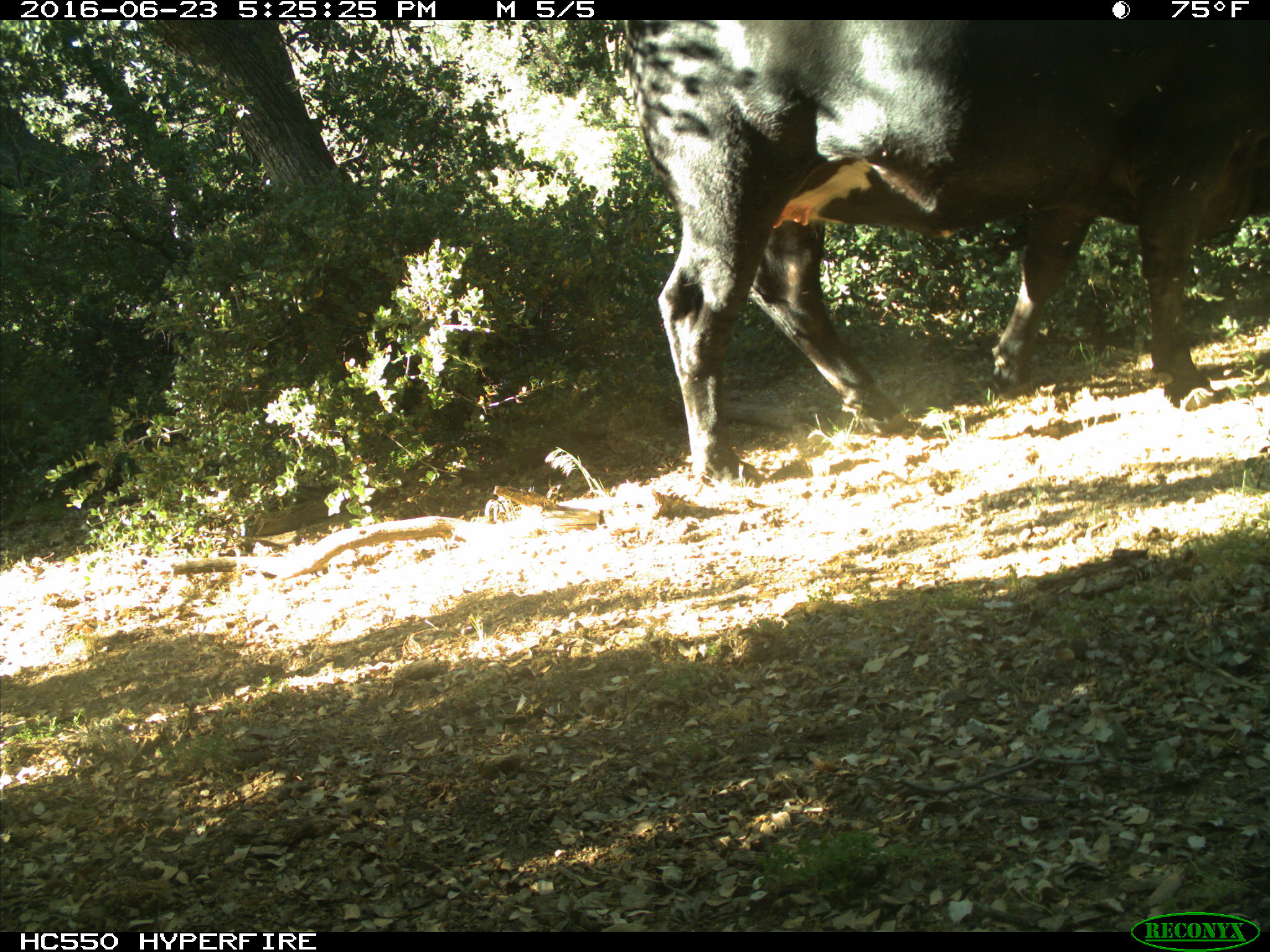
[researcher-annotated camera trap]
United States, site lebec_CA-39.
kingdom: Animalia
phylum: Chordata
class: Mammalia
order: Artiodactyla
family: Bovidae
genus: Bos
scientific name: Bos taurus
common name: domestic cow